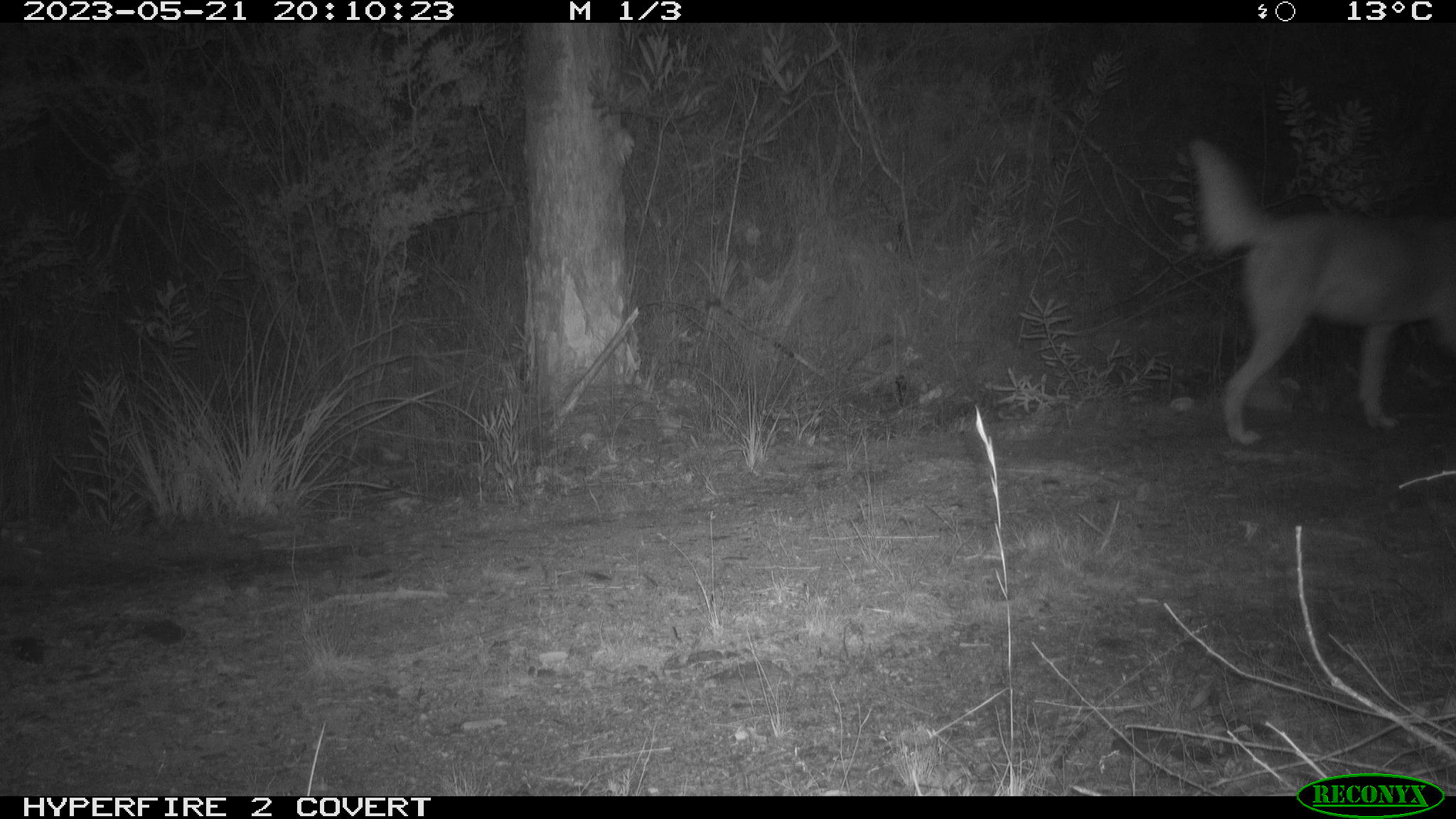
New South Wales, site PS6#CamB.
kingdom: Animalia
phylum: Chordata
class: Mammalia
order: Carnivora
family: Canidae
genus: Canis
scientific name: Canis familiaris dingo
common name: dingo